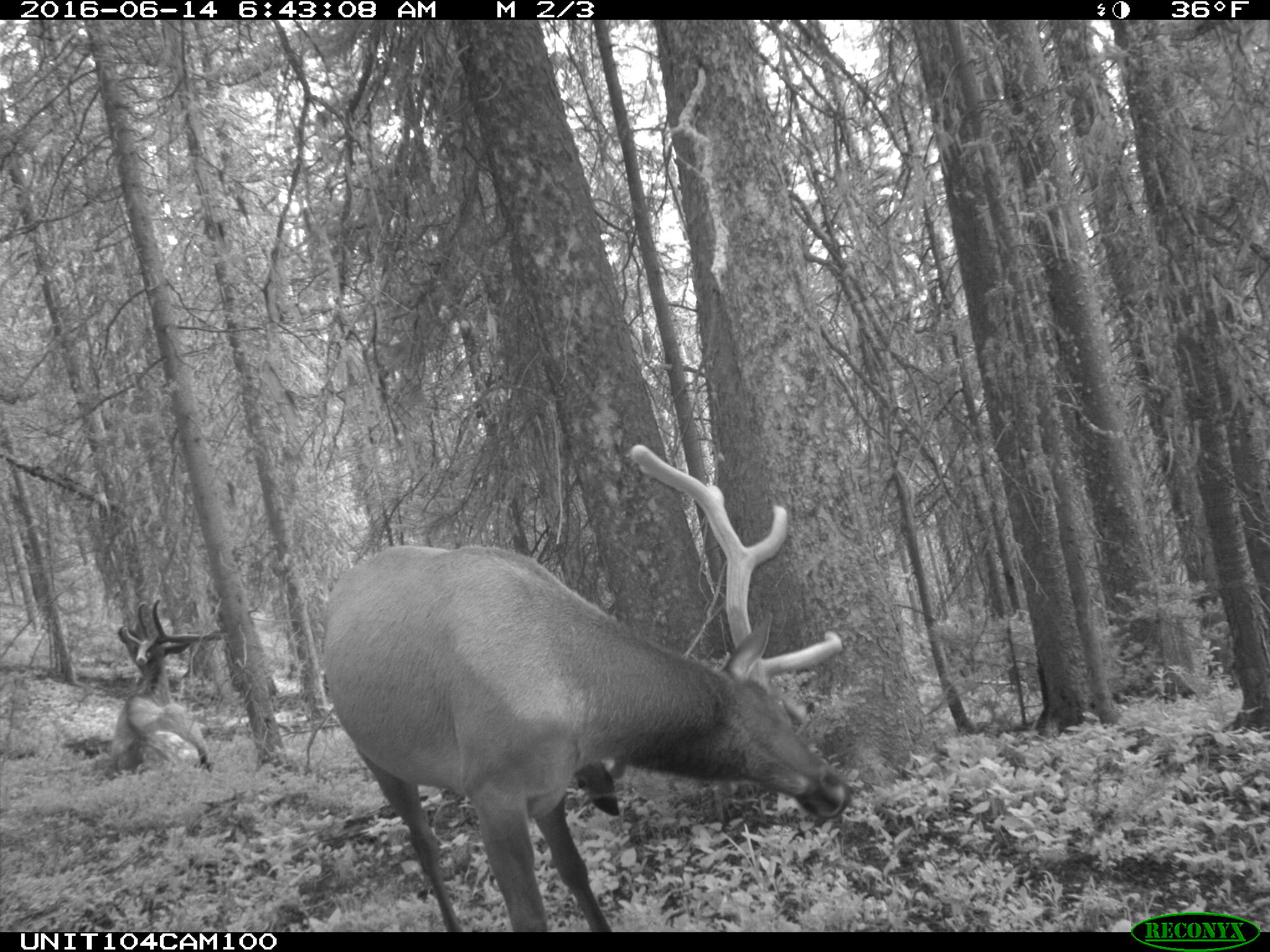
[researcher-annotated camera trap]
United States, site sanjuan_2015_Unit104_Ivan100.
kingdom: Animalia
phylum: Chordata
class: Mammalia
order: Artiodactyla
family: Cervidae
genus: Cervus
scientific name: Cervus elaphus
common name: red deer